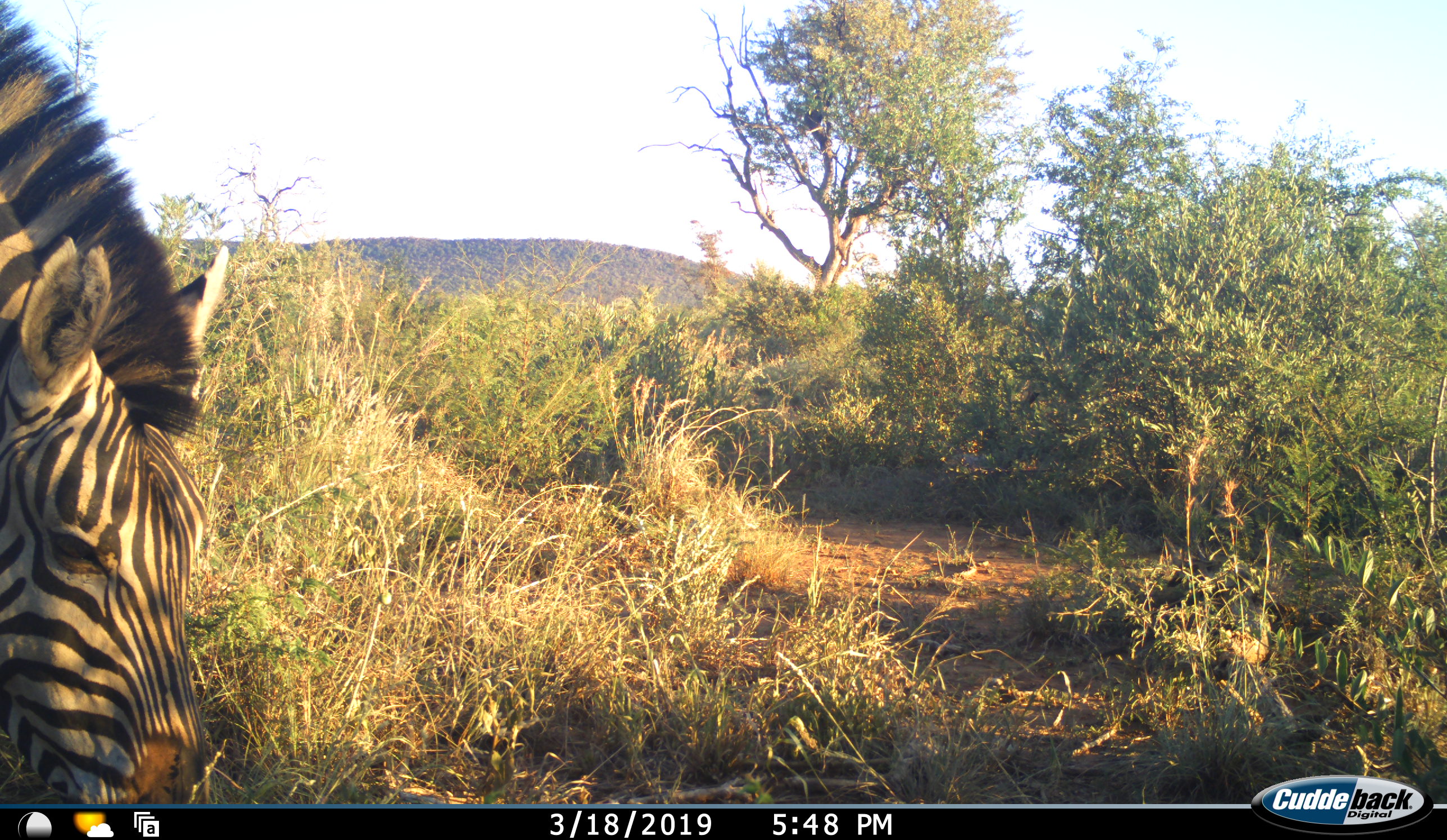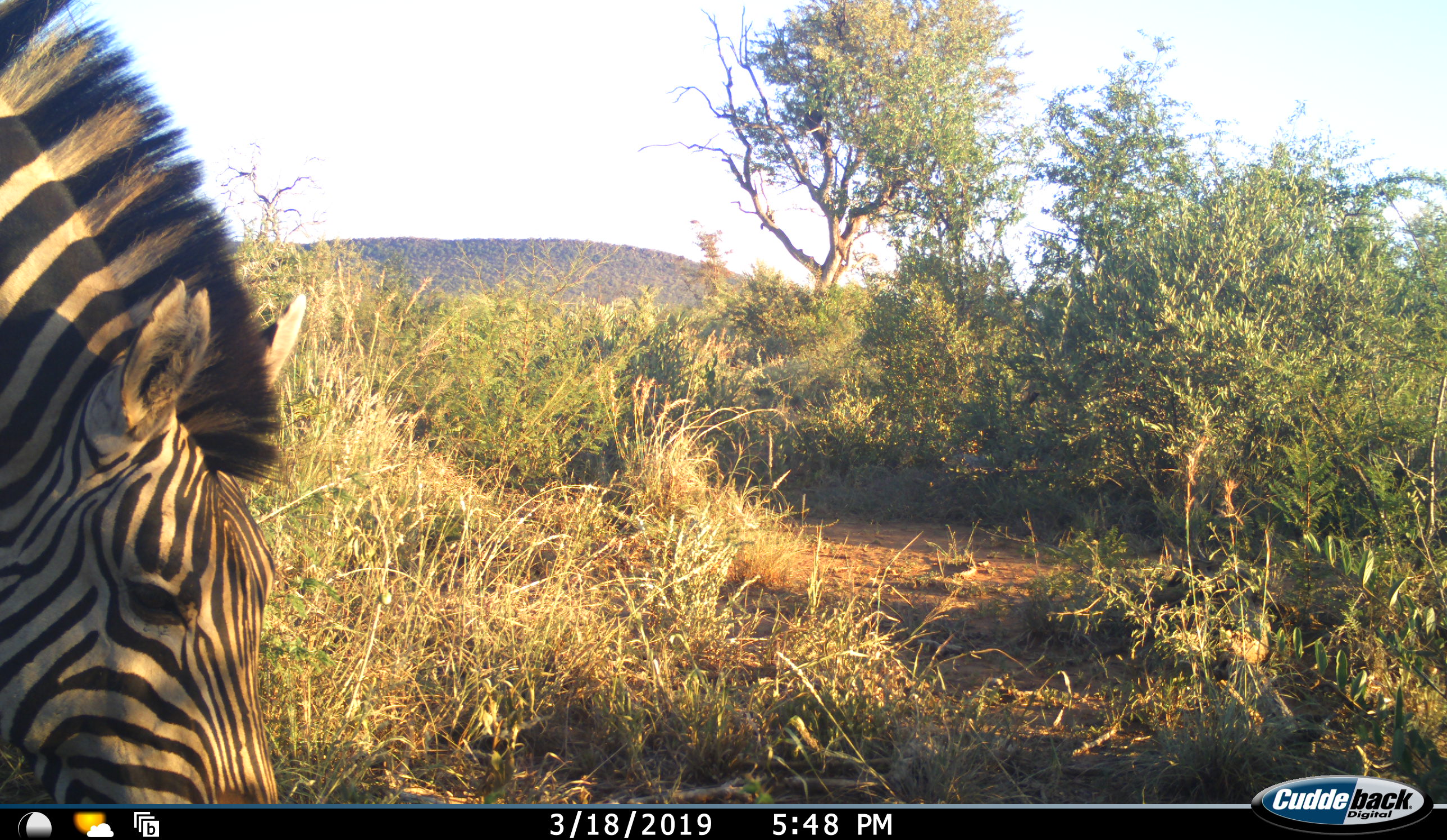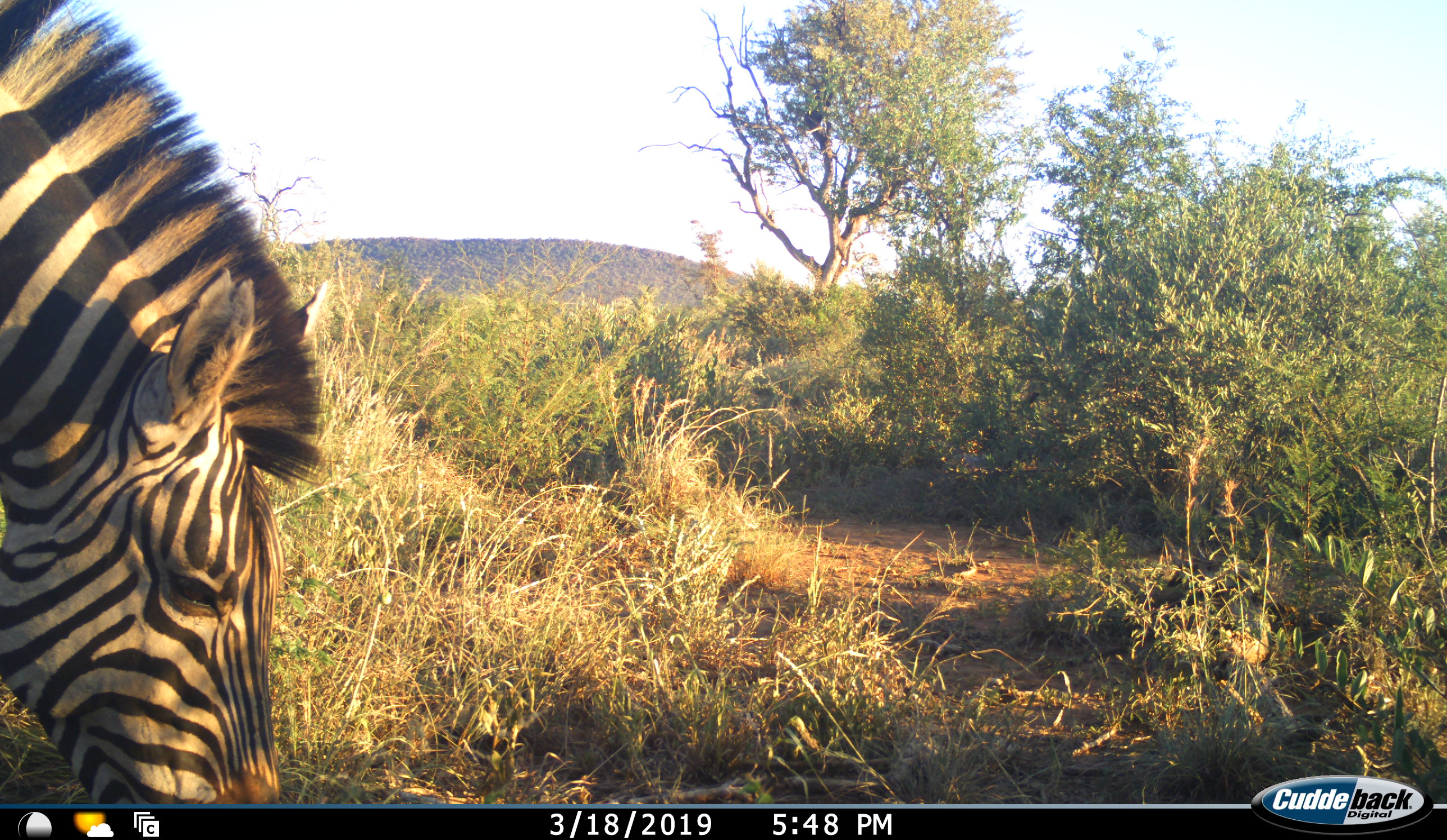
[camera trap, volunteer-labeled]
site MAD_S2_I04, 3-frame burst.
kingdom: Animalia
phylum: Chordata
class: Mammalia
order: Perissodactyla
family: Equidae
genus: Equus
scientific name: Equus quagga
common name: plains zebra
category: zebraplains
Zebraplains (plains zebra) (Equus quagga), count 1. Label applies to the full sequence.